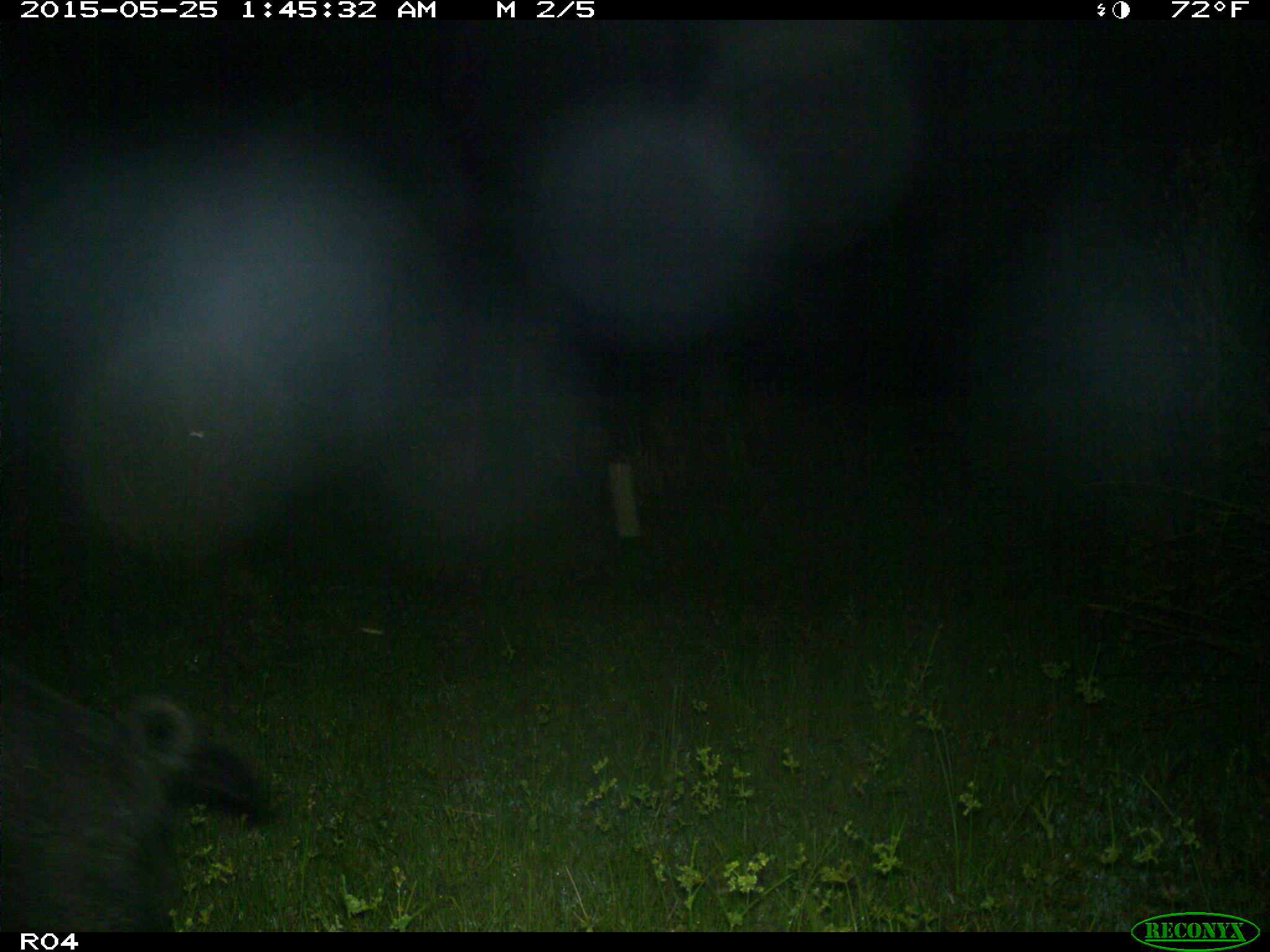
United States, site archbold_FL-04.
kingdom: Animalia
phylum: Chordata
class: Mammalia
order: Artiodactyla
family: Suidae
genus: Sus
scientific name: Sus scrofa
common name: wild boar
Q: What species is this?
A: Sus scrofa (wild boar).